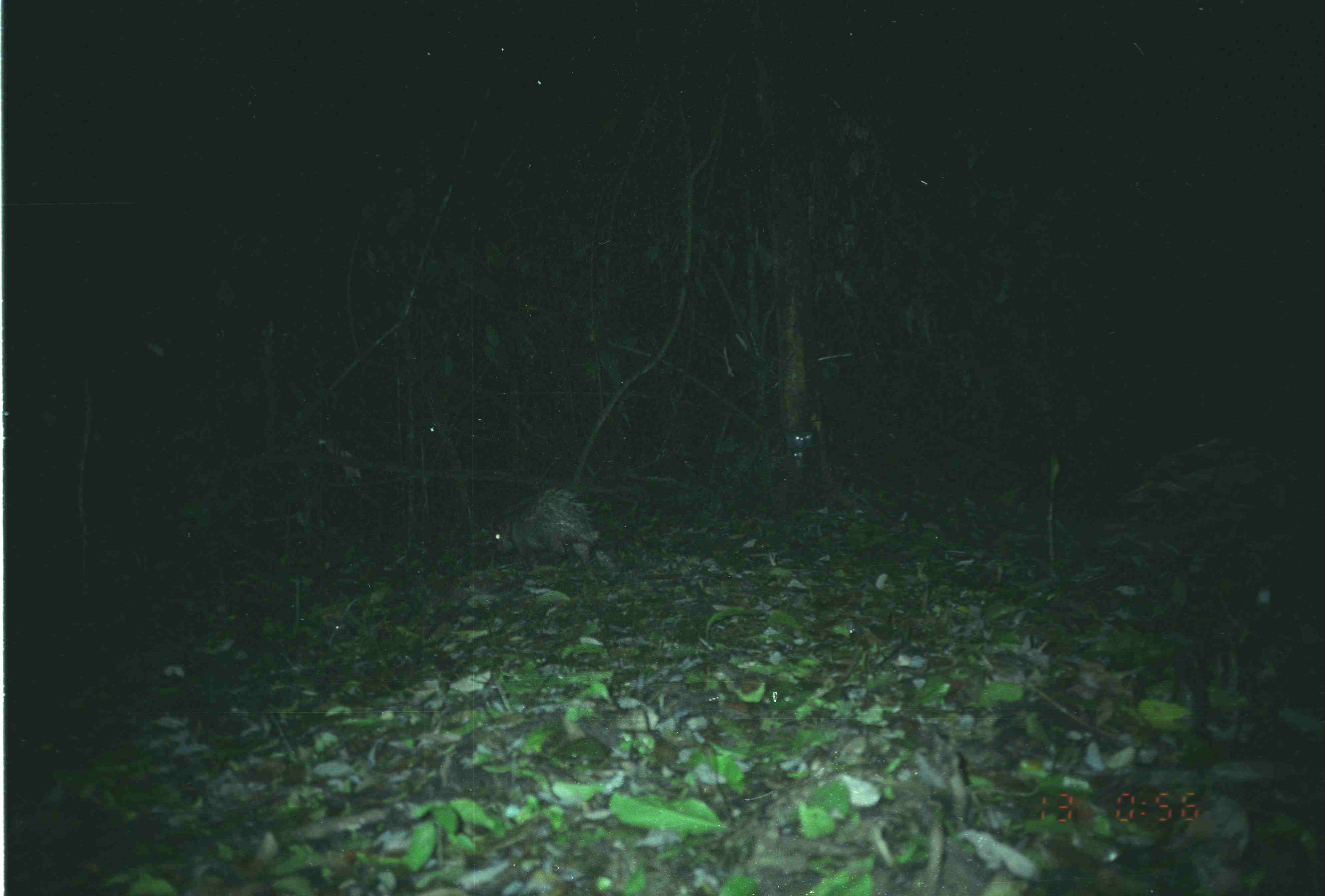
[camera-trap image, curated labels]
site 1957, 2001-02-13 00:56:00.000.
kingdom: Animalia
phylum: Chordata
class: Mammalia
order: Rodentia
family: Hystricidae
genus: Hystrix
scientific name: Hystrix brachyura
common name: east asian porcupine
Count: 1.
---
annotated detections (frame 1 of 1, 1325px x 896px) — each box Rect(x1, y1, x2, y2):
hystrix brachyura: Rect(490, 486, 617, 572)